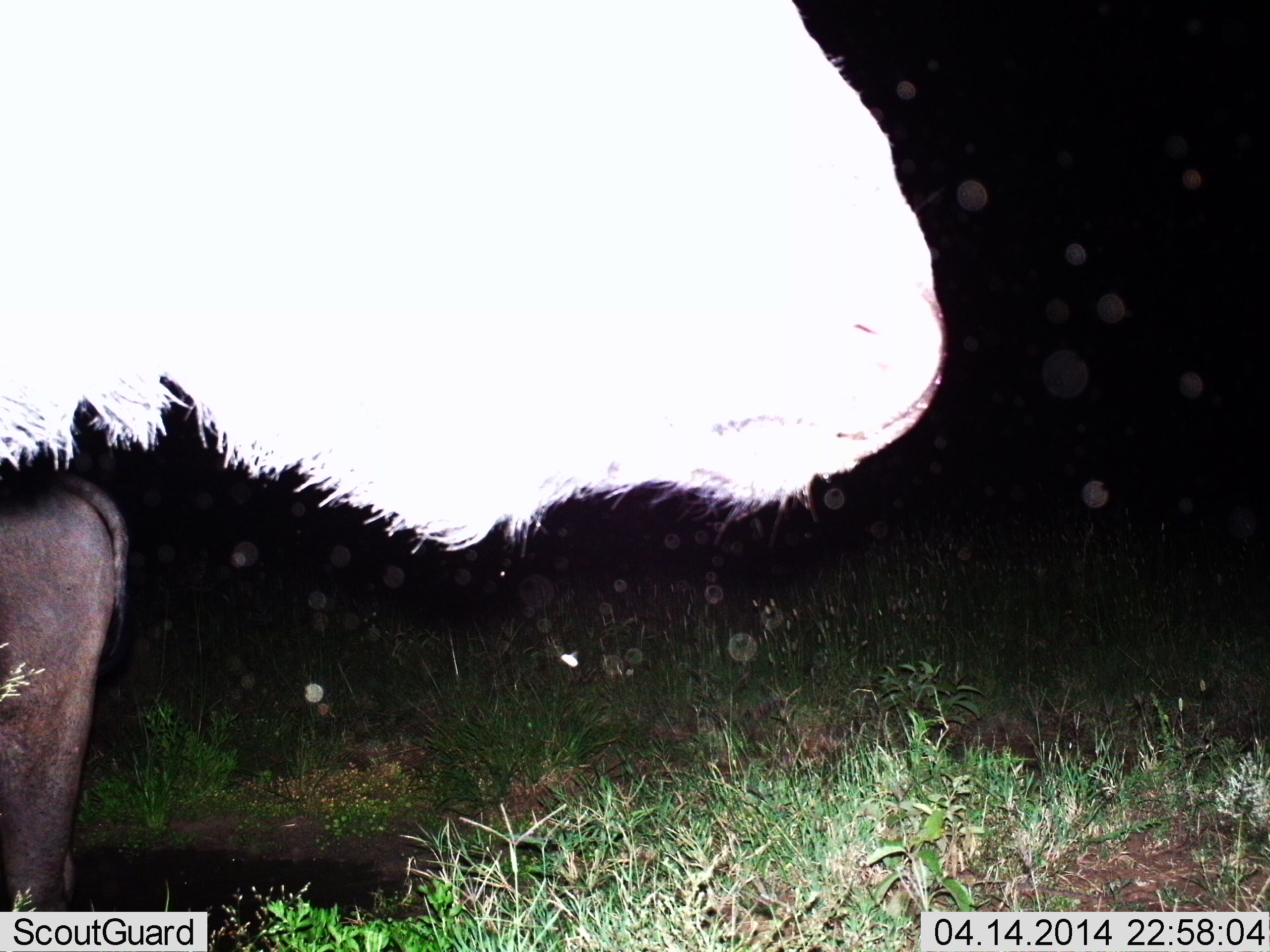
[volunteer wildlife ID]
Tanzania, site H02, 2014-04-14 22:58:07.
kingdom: Animalia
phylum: Chordata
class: Mammalia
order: Artiodactyla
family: Bovidae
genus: Connochaetes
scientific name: Connochaetes taurinus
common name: blue wildebeest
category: wildebeest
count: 1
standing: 71%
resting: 6%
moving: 19%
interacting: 0%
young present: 3%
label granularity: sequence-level